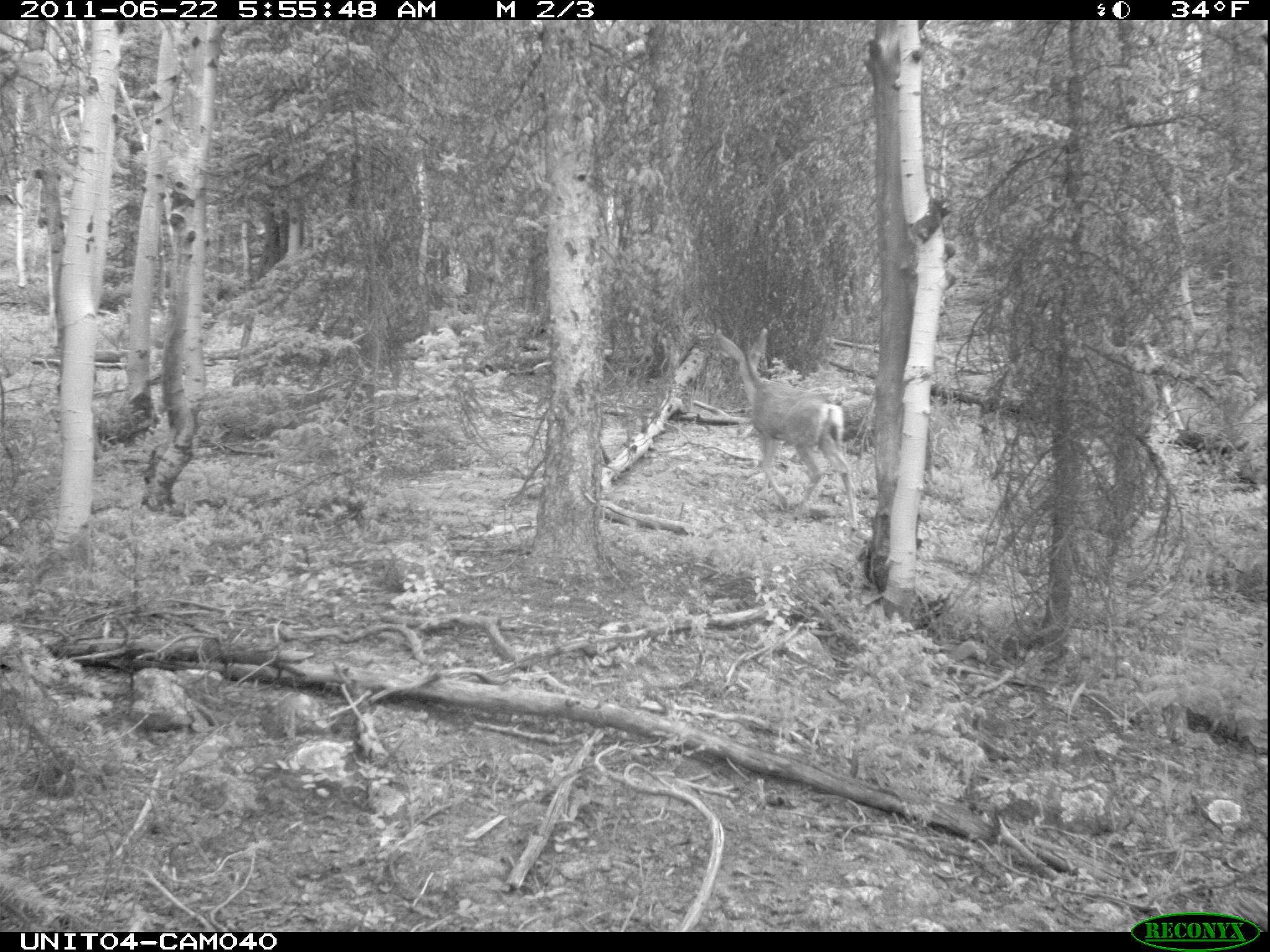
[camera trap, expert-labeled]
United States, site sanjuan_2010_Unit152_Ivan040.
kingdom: Animalia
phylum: Chordata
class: Mammalia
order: Artiodactyla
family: Cervidae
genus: Odocoileus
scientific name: Odocoileus hemionus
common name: mule deer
Odocoileus hemionus (mule deer).